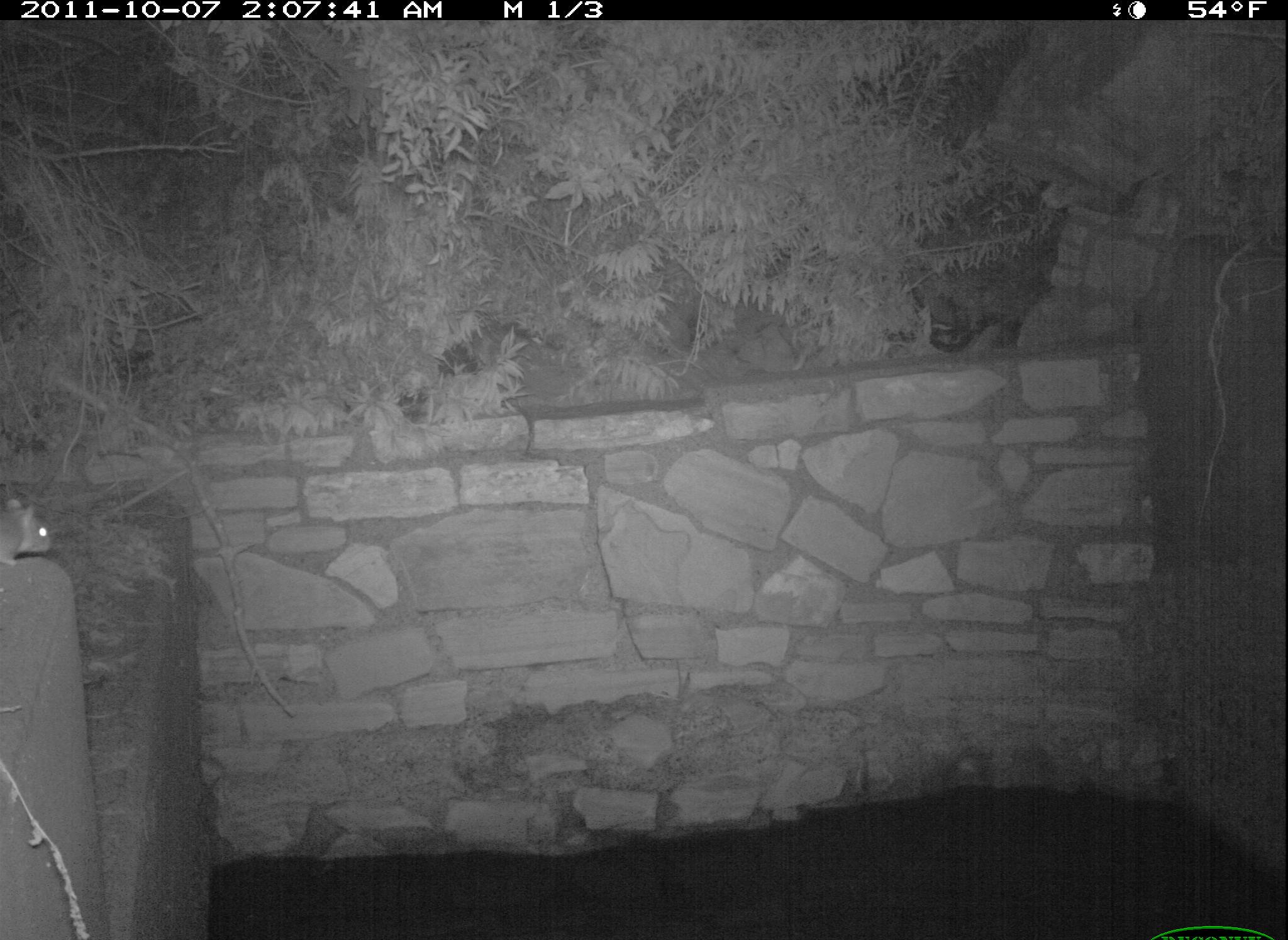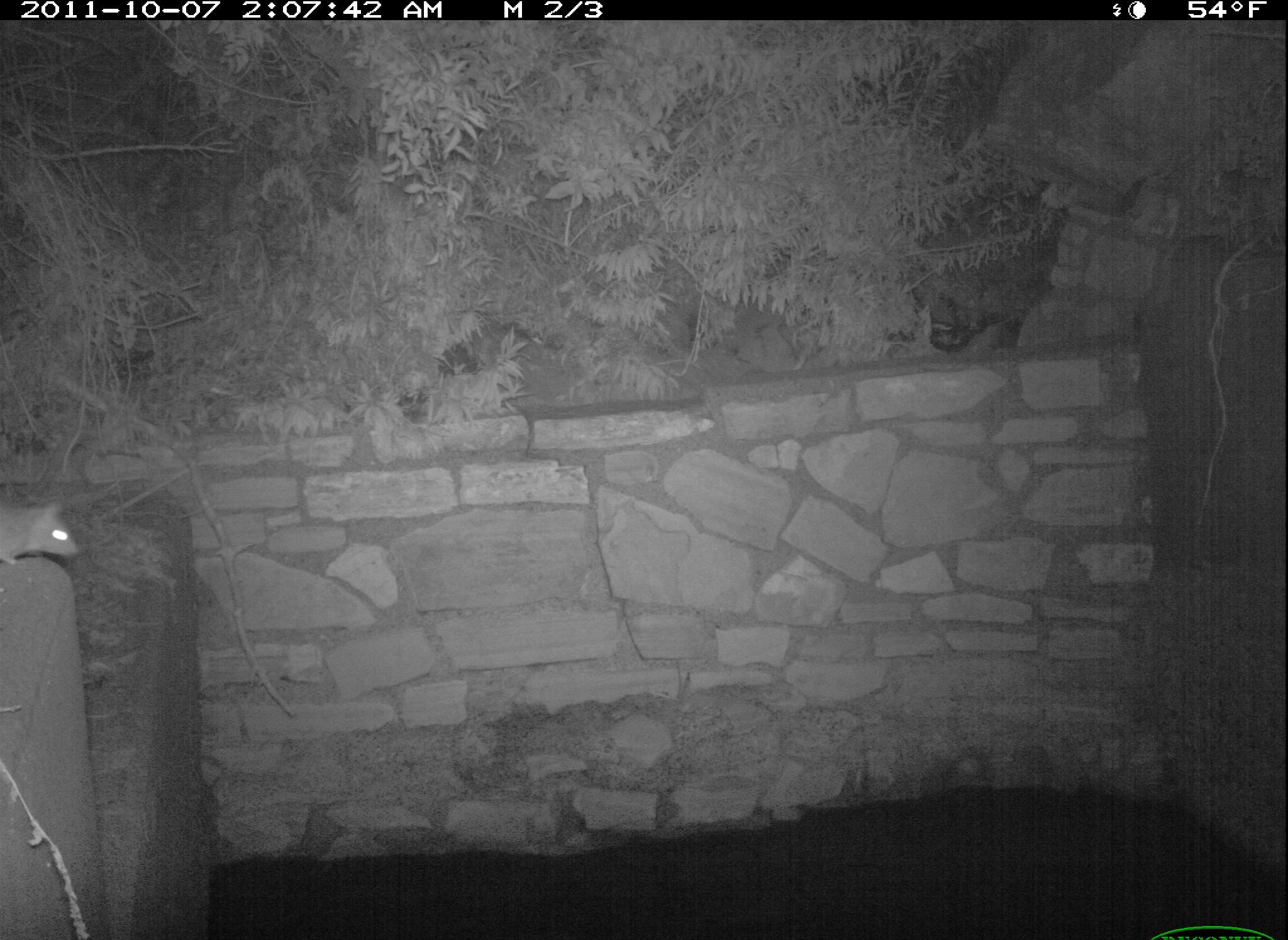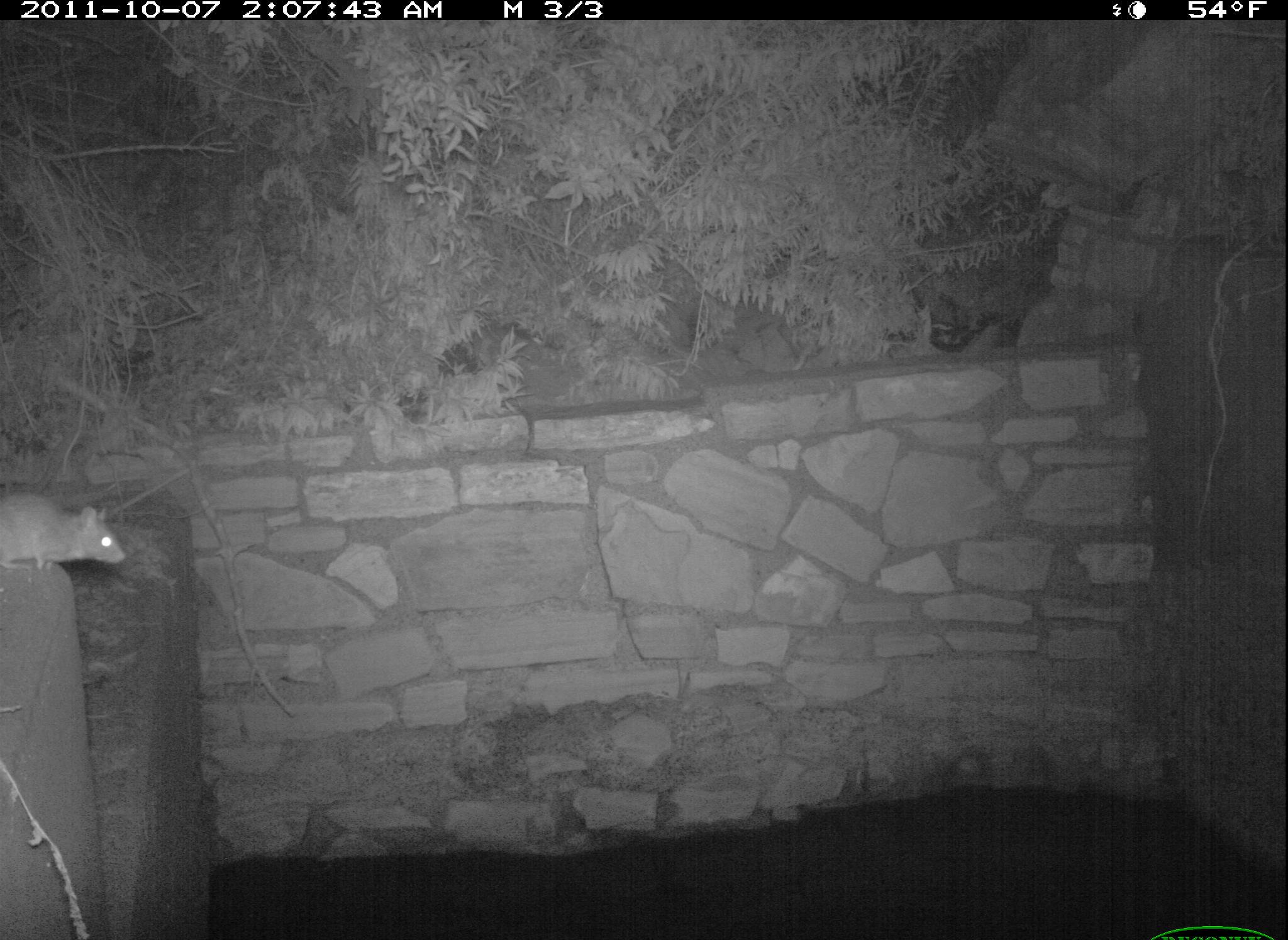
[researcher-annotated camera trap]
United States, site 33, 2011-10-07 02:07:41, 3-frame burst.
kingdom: Animalia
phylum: Chordata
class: Mammalia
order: Rodentia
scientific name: Rodentia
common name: rodent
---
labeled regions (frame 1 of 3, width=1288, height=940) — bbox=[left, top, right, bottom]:
rodent: bbox=[2, 480, 63, 581]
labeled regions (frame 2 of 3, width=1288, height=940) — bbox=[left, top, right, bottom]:
rodent: bbox=[2, 498, 89, 565]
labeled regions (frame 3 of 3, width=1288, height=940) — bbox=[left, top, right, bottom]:
rodent: bbox=[3, 482, 142, 590]